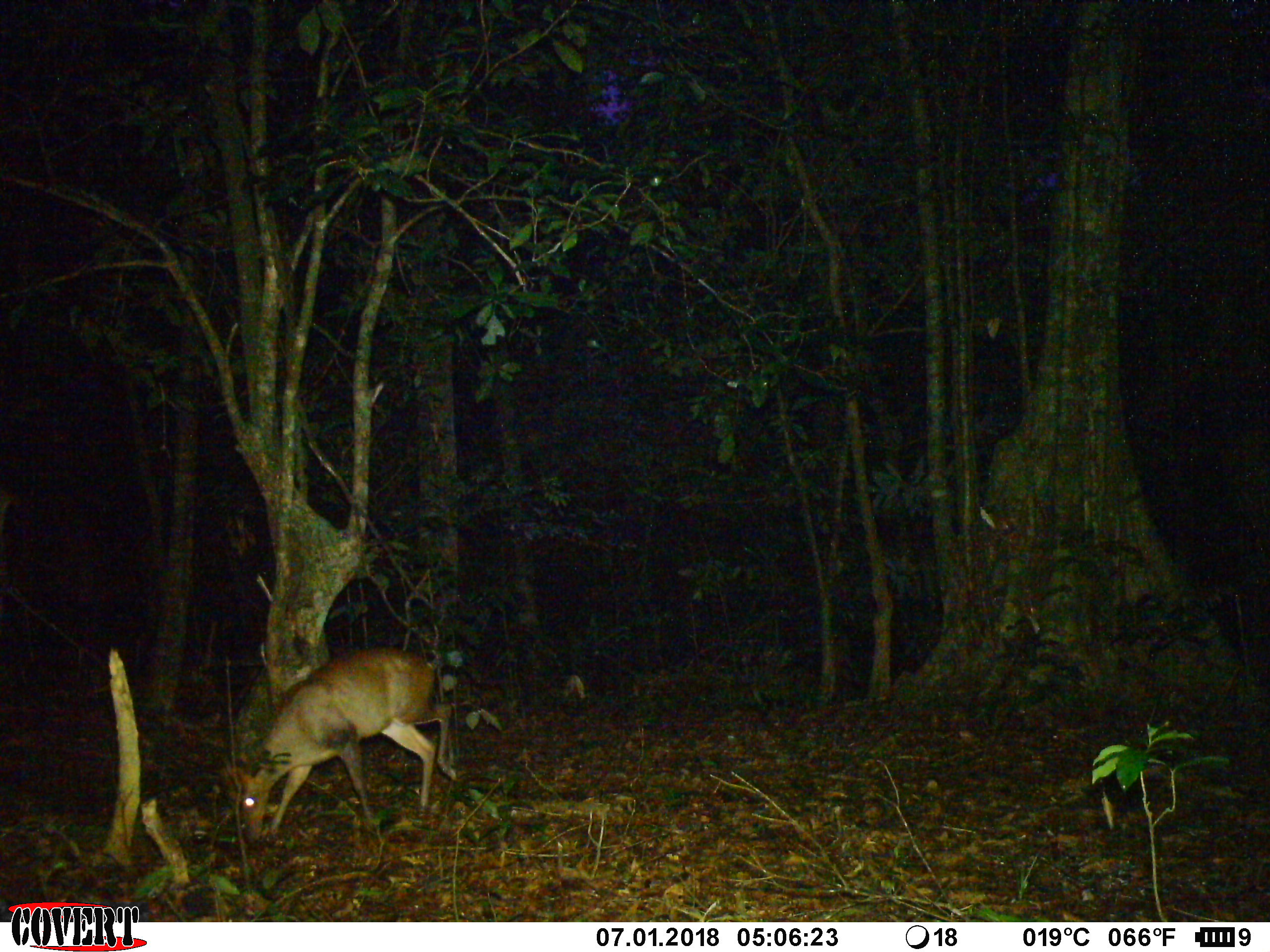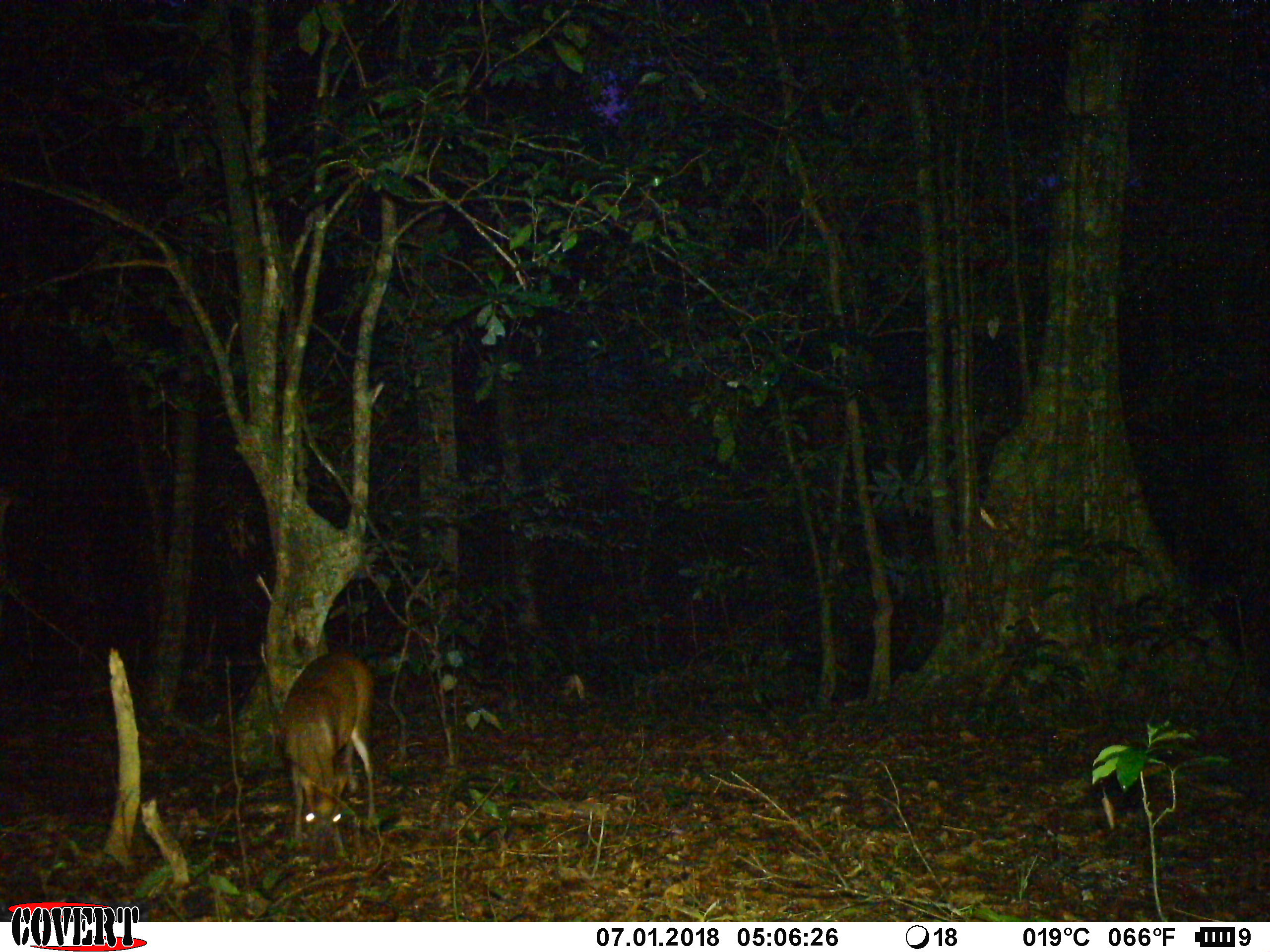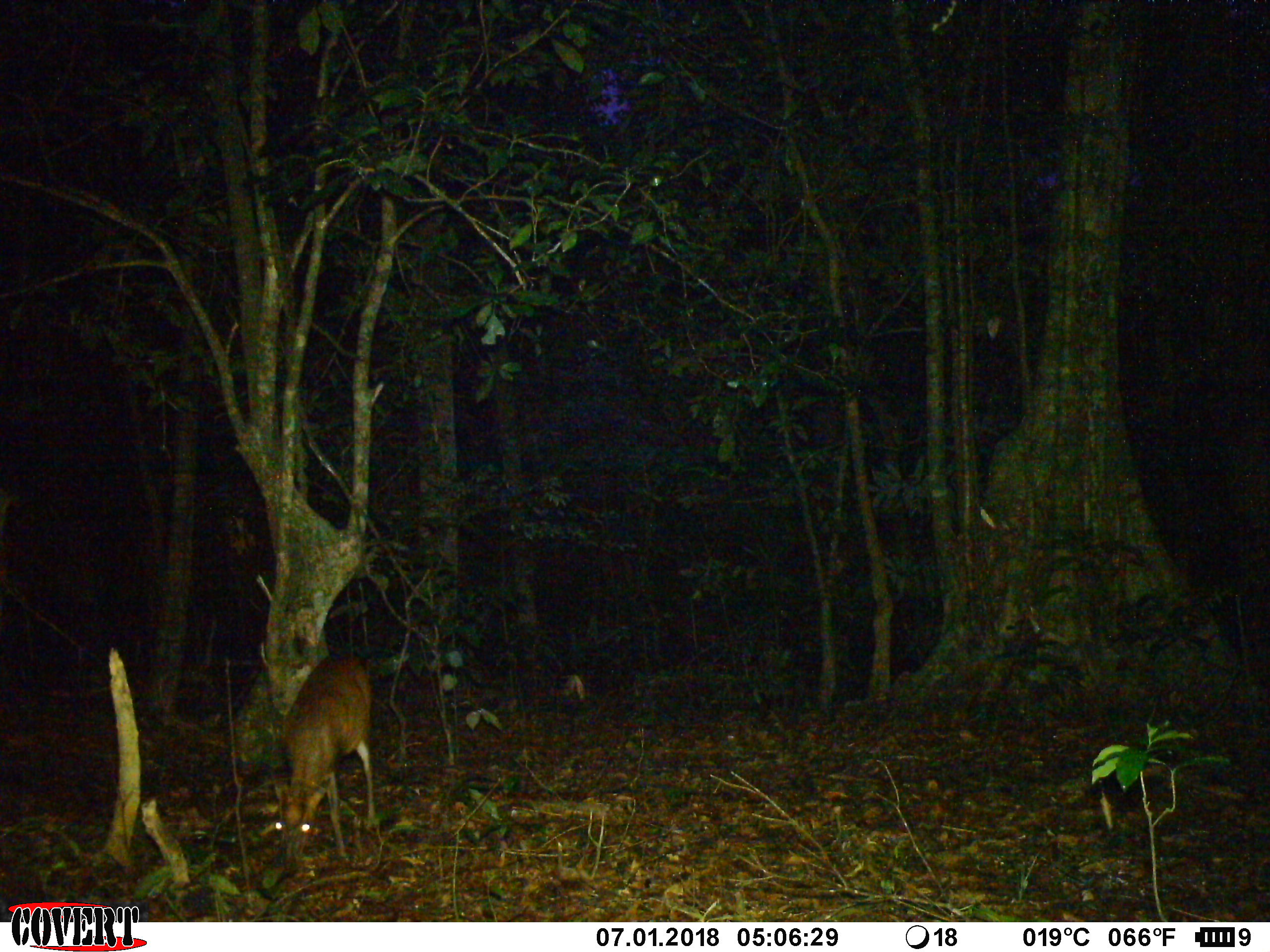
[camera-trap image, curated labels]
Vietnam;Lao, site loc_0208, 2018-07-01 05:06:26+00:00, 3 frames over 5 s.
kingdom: Animalia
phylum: Chordata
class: Mammalia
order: Artiodactyla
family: Cervidae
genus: Muntiacus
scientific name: Muntiacus rooseveltorum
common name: roosevelt's muntjac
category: roosevelts muntjac group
Roosevelts muntjac group (roosevelt's muntjac) (Muntiacus rooseveltorum). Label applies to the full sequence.